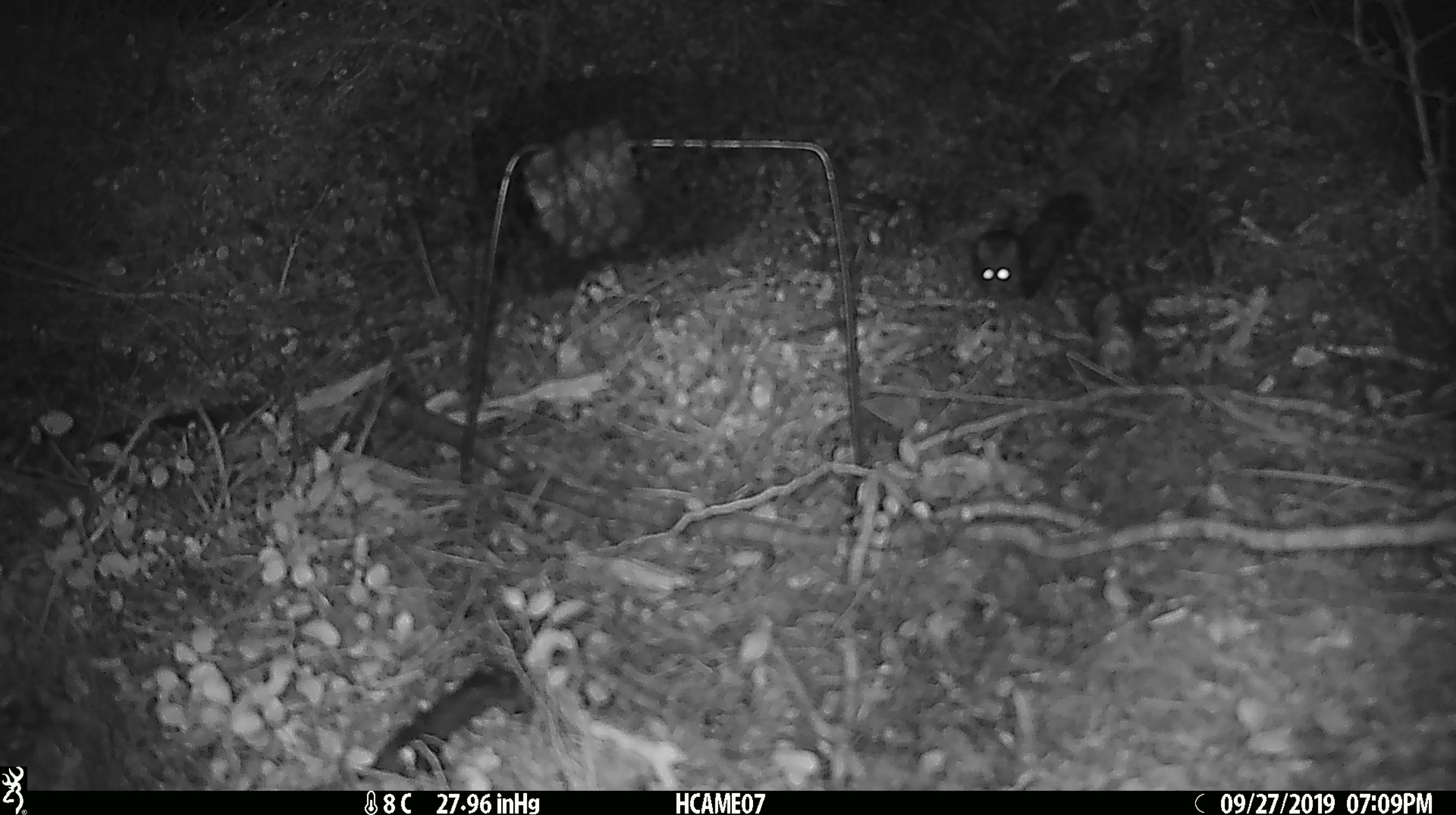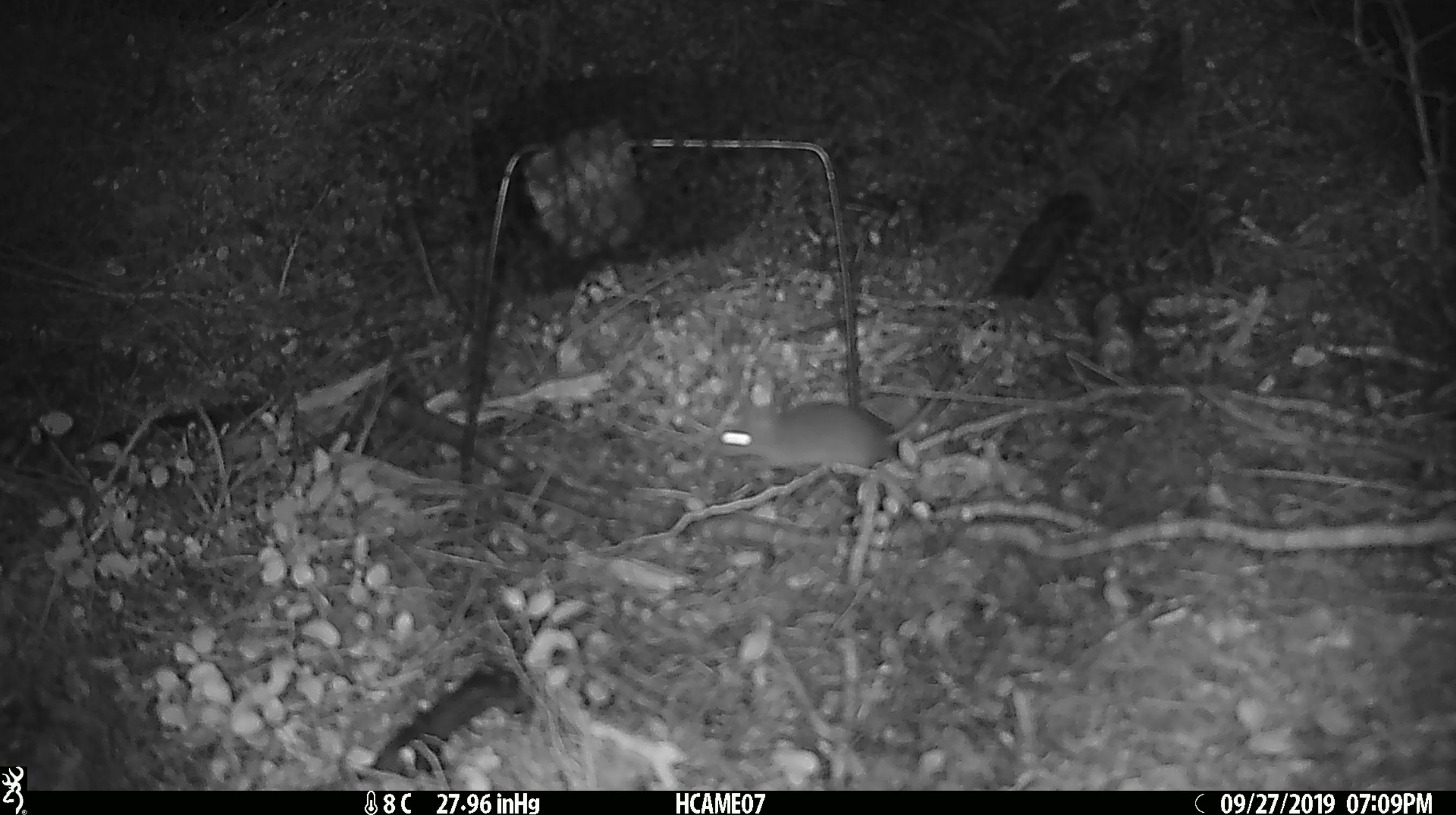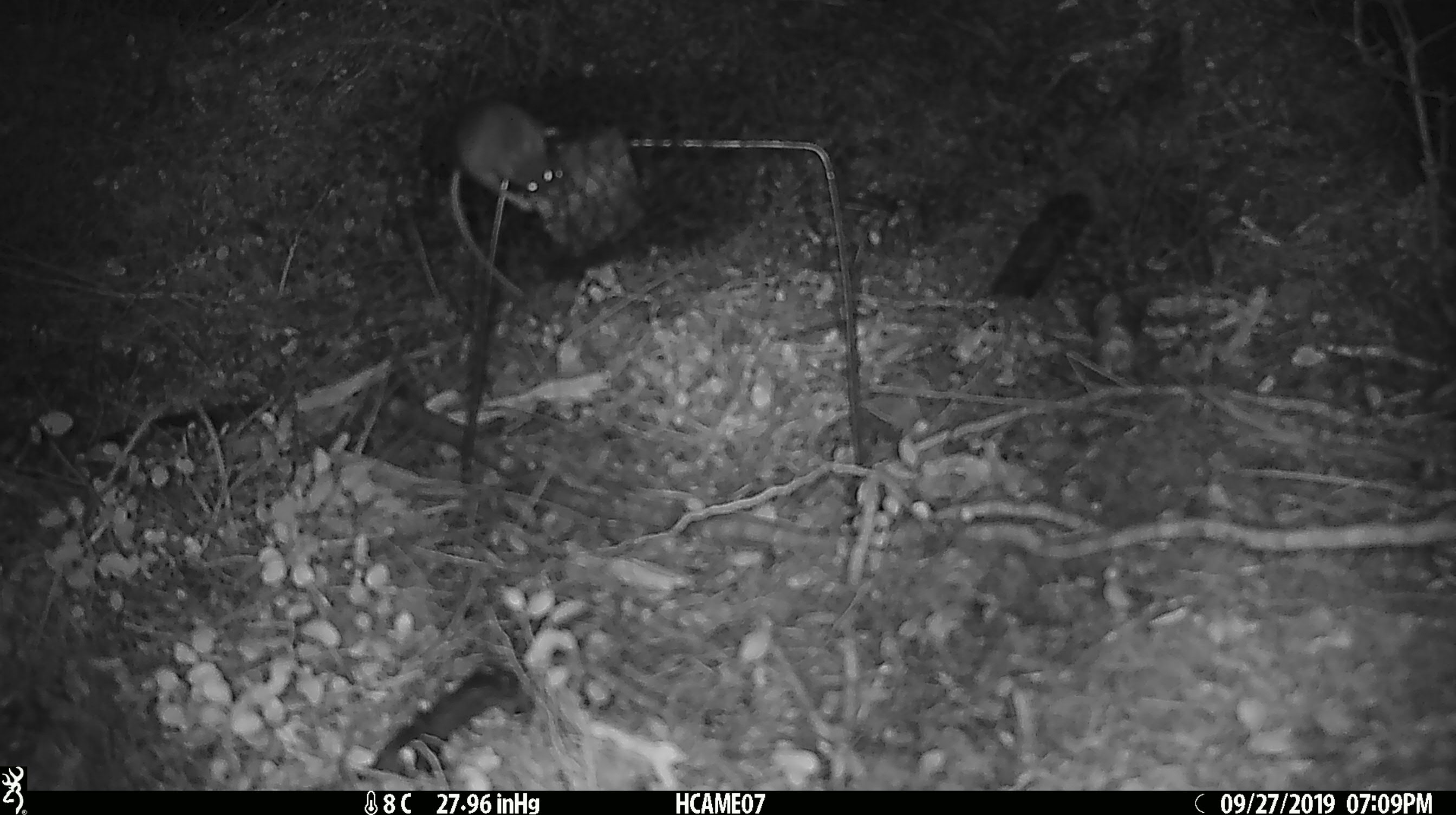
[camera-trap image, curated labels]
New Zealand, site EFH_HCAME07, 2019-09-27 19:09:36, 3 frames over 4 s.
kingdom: Animalia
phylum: Chordata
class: Mammalia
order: Rodentia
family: Muridae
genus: Mus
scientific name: Mus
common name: mouse